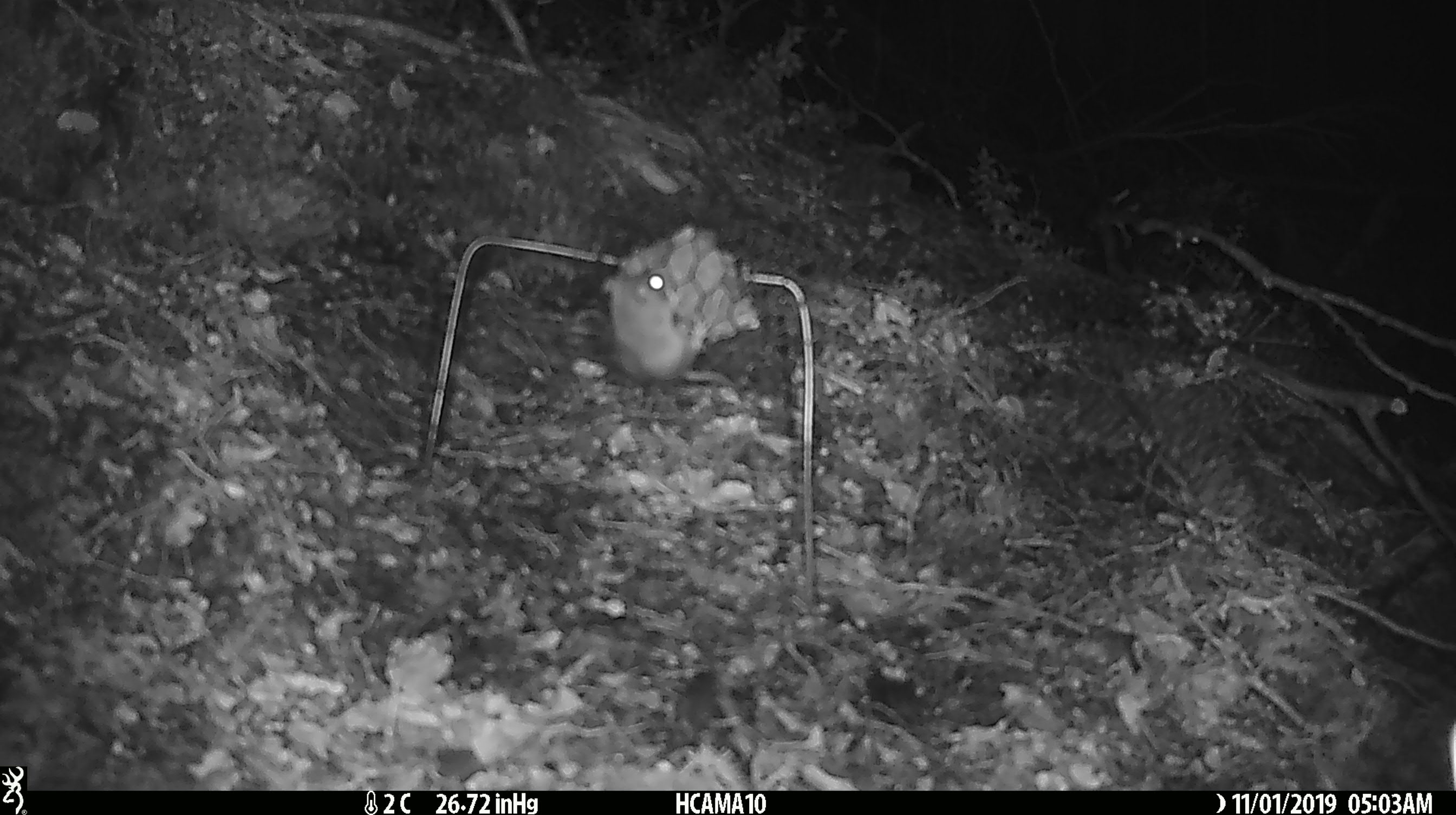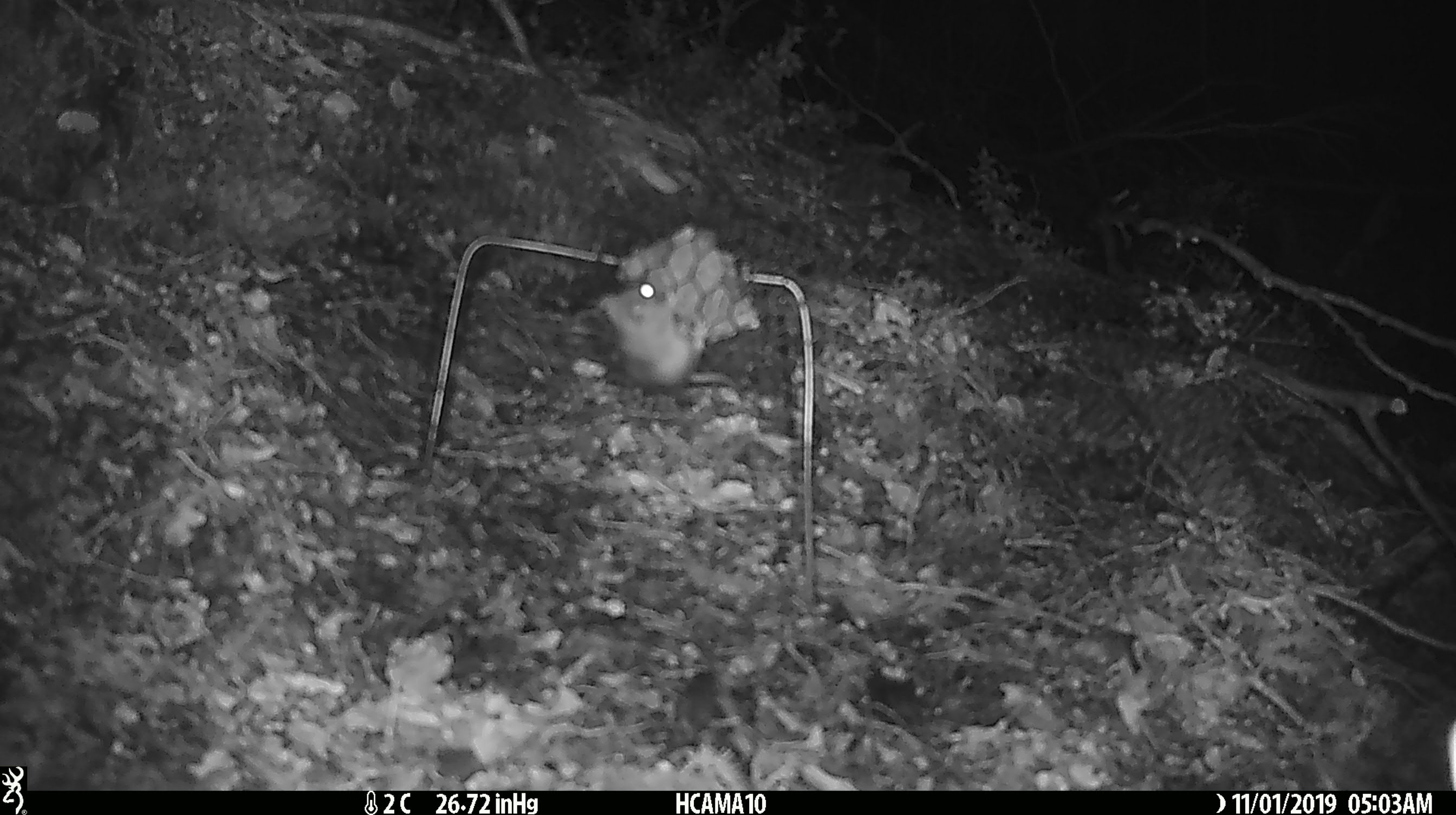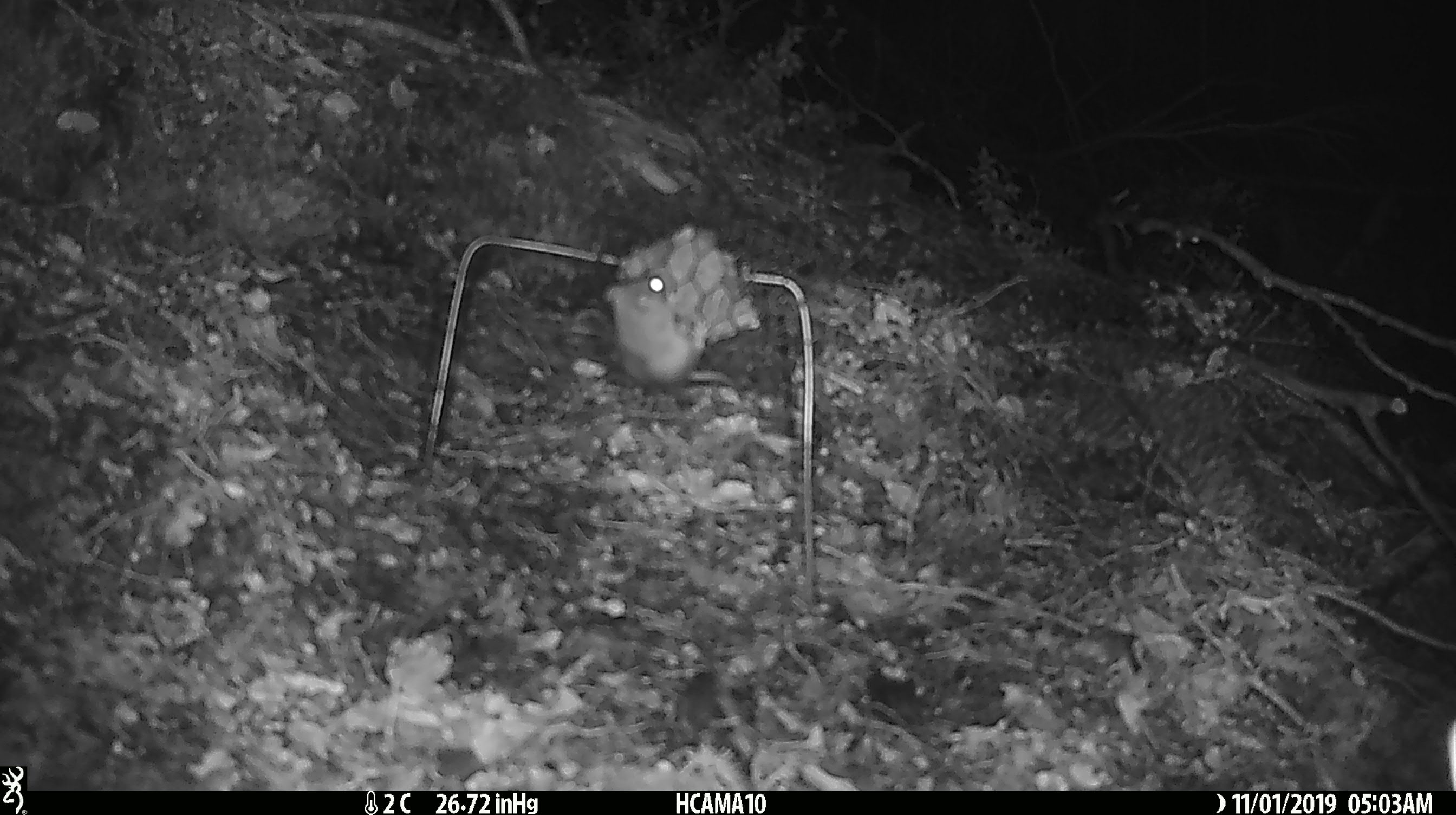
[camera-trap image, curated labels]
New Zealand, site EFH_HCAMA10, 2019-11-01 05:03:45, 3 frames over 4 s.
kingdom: Animalia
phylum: Chordata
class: Mammalia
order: Rodentia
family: Muridae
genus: Mus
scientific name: Mus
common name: mouse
Mouse (Mus).